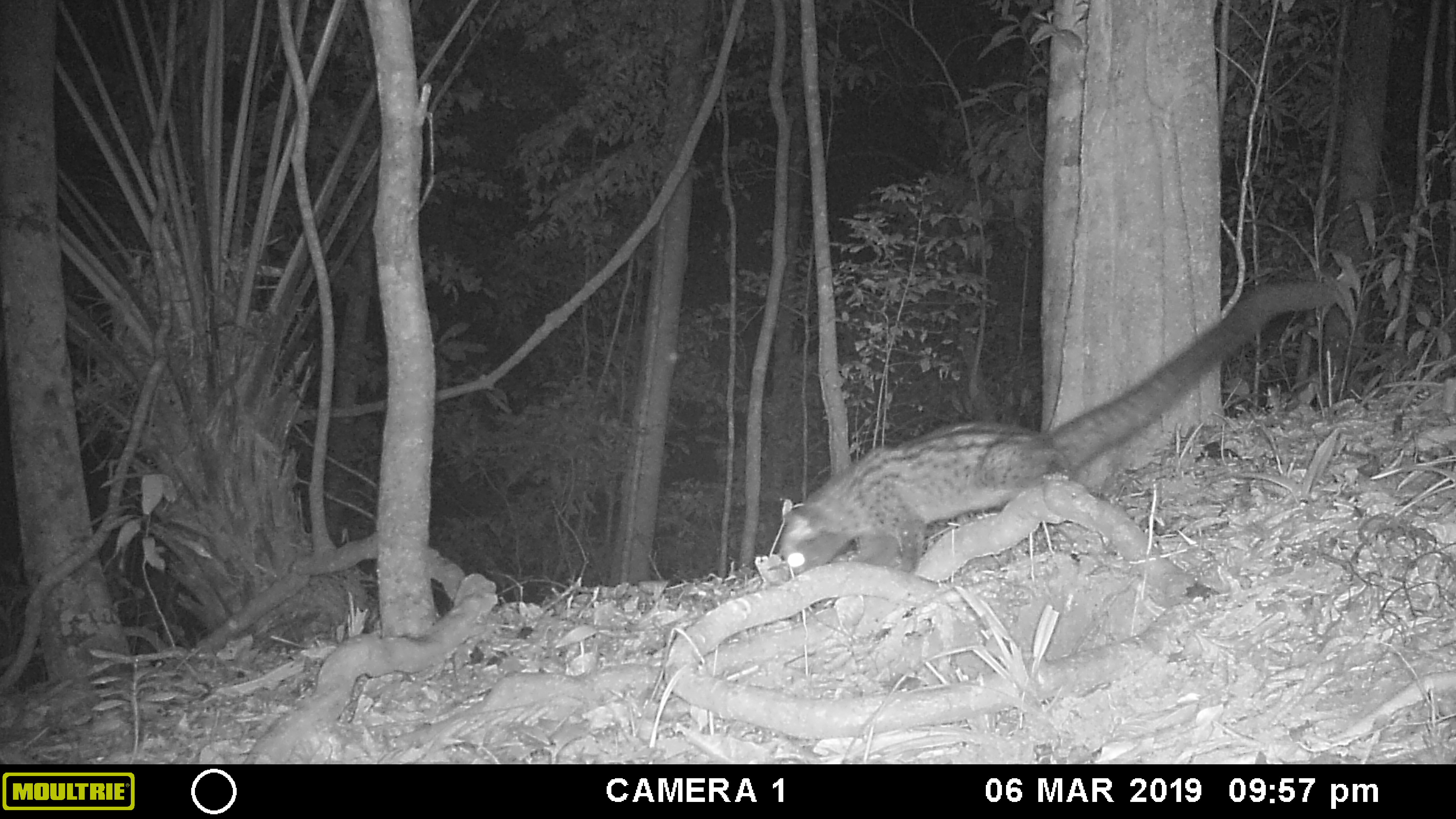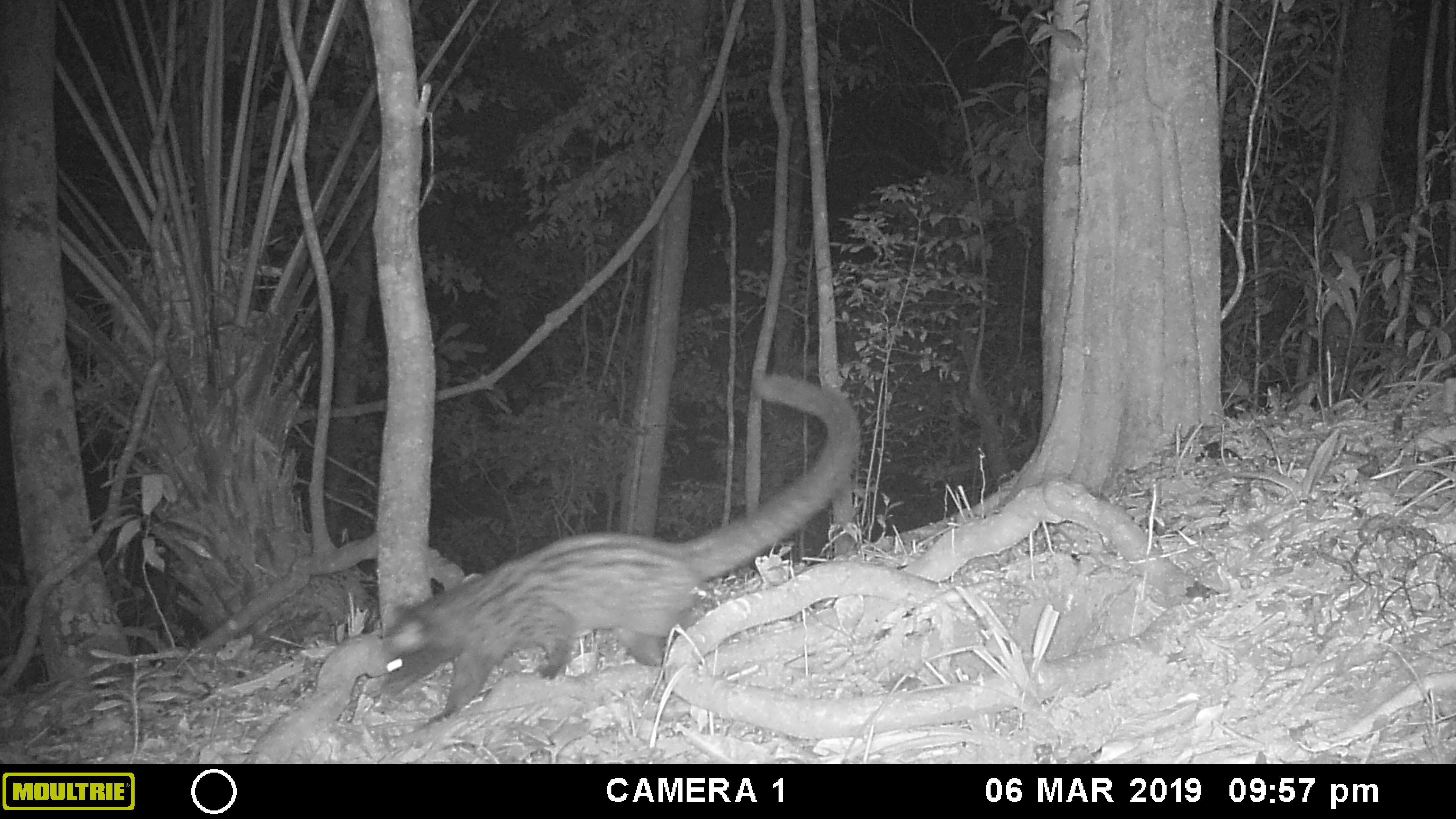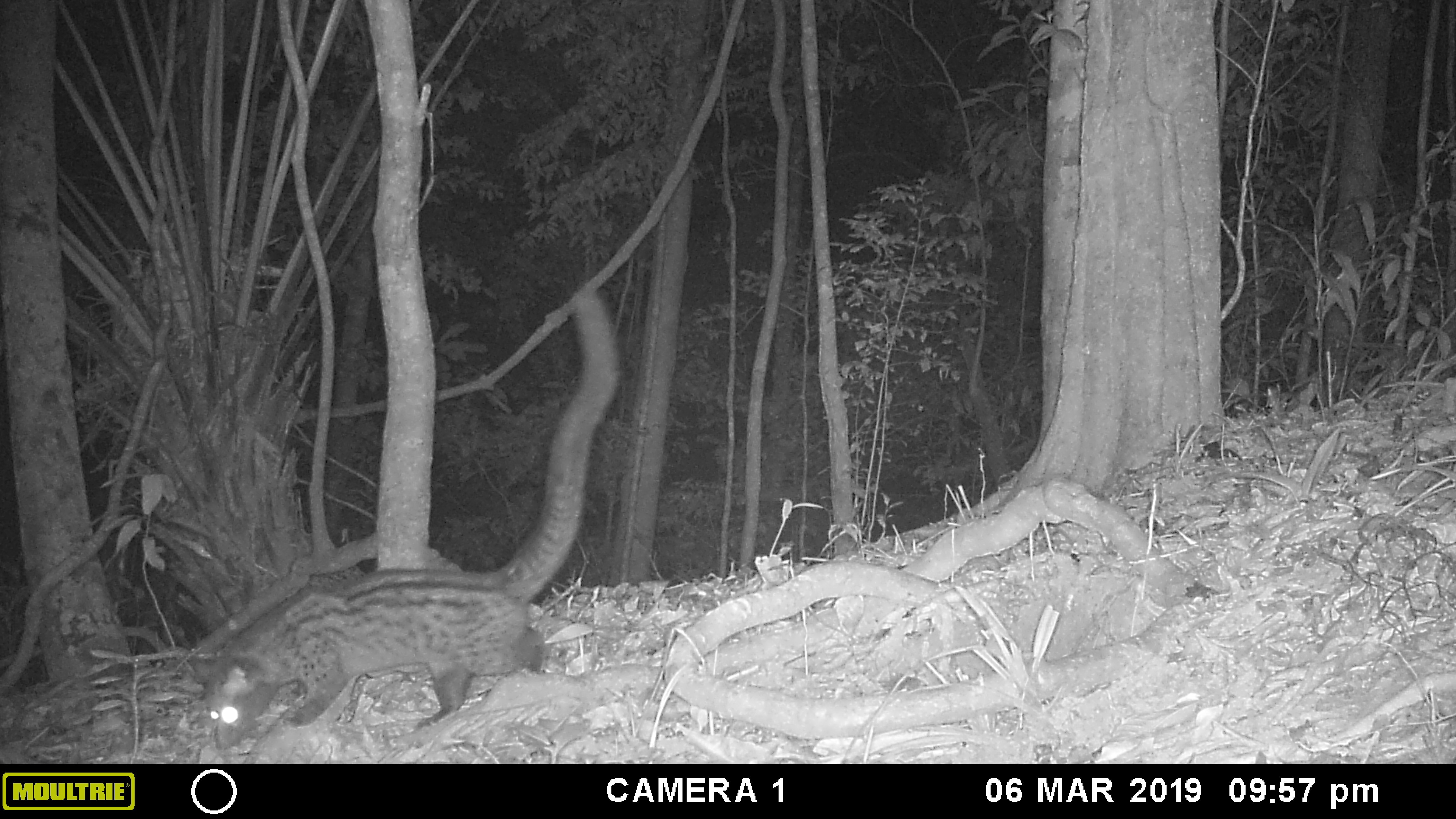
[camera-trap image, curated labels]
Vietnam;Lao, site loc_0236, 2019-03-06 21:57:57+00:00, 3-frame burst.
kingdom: Animalia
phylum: Chordata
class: Mammalia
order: Carnivora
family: Viverridae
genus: Paradoxurus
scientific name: Paradoxurus hermaphroditus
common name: common palm civet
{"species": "common palm civet (Paradoxurus hermaphroditus)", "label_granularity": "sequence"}